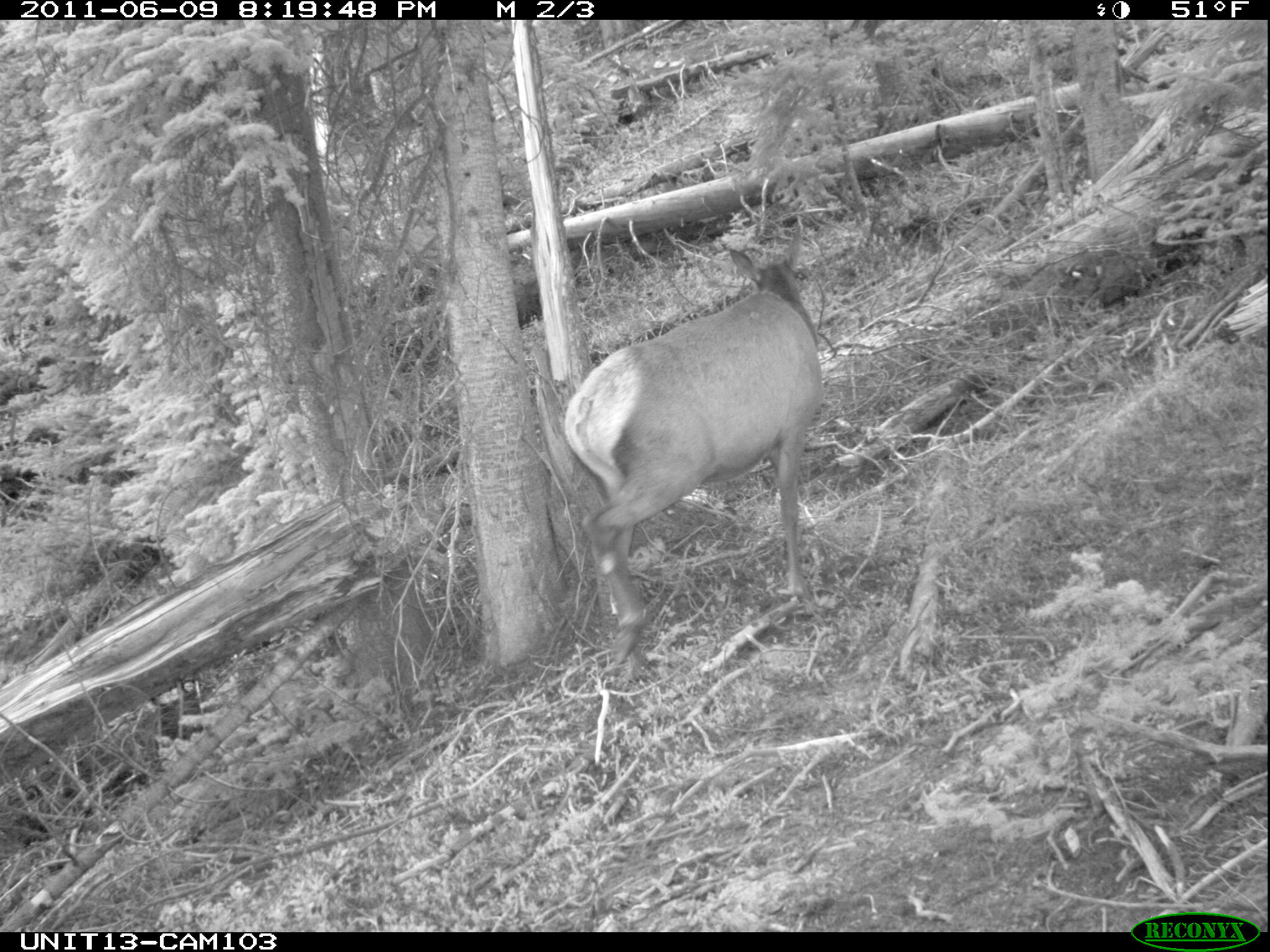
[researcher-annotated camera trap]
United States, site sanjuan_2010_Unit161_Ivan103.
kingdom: Animalia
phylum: Chordata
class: Mammalia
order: Artiodactyla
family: Cervidae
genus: Cervus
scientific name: Cervus elaphus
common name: red deer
Cervus elaphus (red deer).